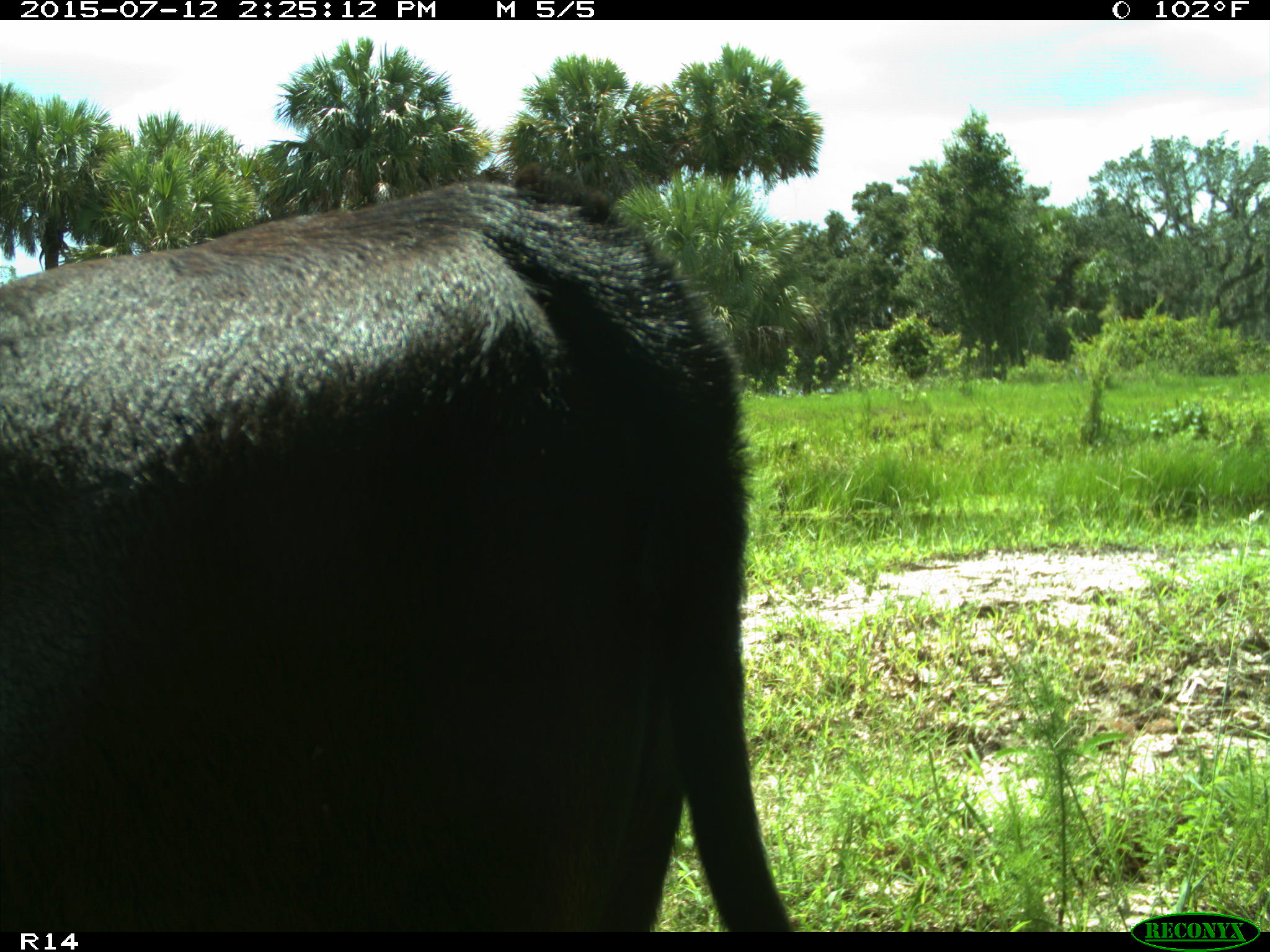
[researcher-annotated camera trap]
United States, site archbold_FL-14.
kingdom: Animalia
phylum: Chordata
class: Mammalia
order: Artiodactyla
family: Bovidae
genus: Bos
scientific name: Bos taurus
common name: domestic cow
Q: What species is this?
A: Bos taurus (domestic cow).